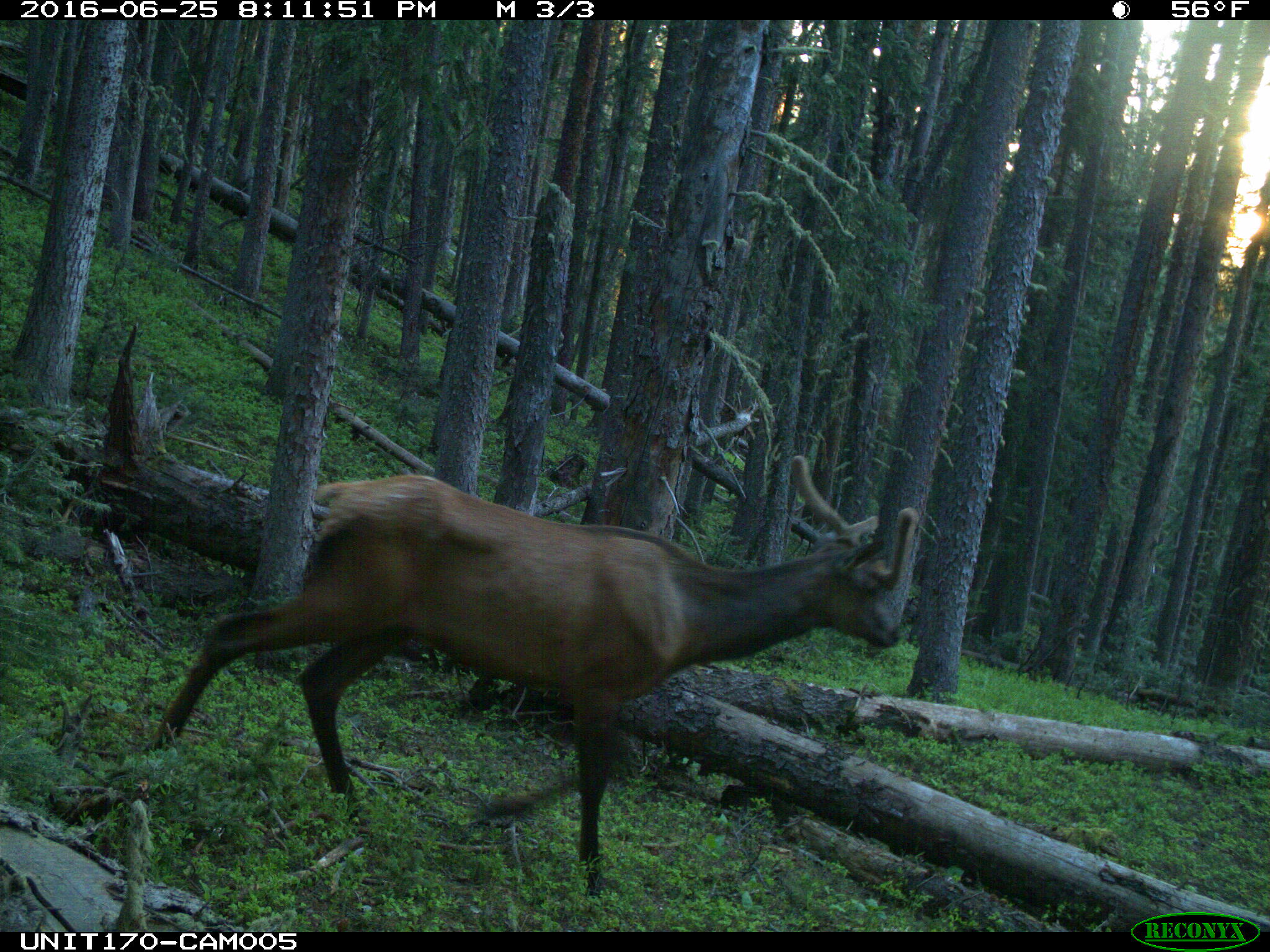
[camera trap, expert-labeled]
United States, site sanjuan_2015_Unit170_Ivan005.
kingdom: Animalia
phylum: Chordata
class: Mammalia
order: Artiodactyla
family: Cervidae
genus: Cervus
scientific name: Cervus elaphus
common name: red deer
Cervus elaphus (red deer).